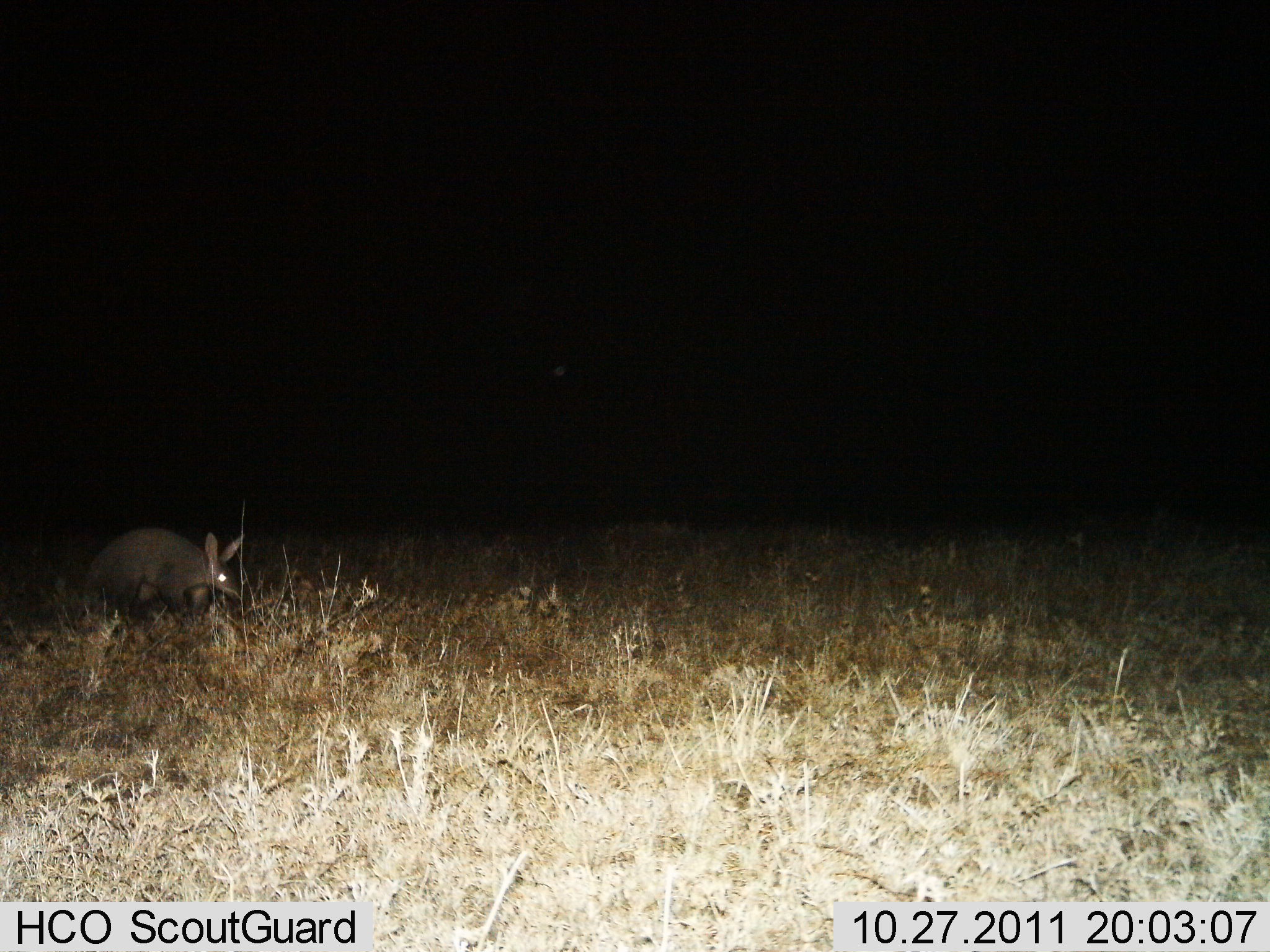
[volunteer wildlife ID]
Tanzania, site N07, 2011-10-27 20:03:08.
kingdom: Animalia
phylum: Chordata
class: Mammalia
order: Tubulidentata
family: Orycteropodidae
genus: Orycteropus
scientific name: Orycteropus afer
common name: aardvark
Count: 1.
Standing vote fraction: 50%.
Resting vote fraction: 0%.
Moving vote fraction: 56%.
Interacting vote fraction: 0%.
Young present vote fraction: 6%.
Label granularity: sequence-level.